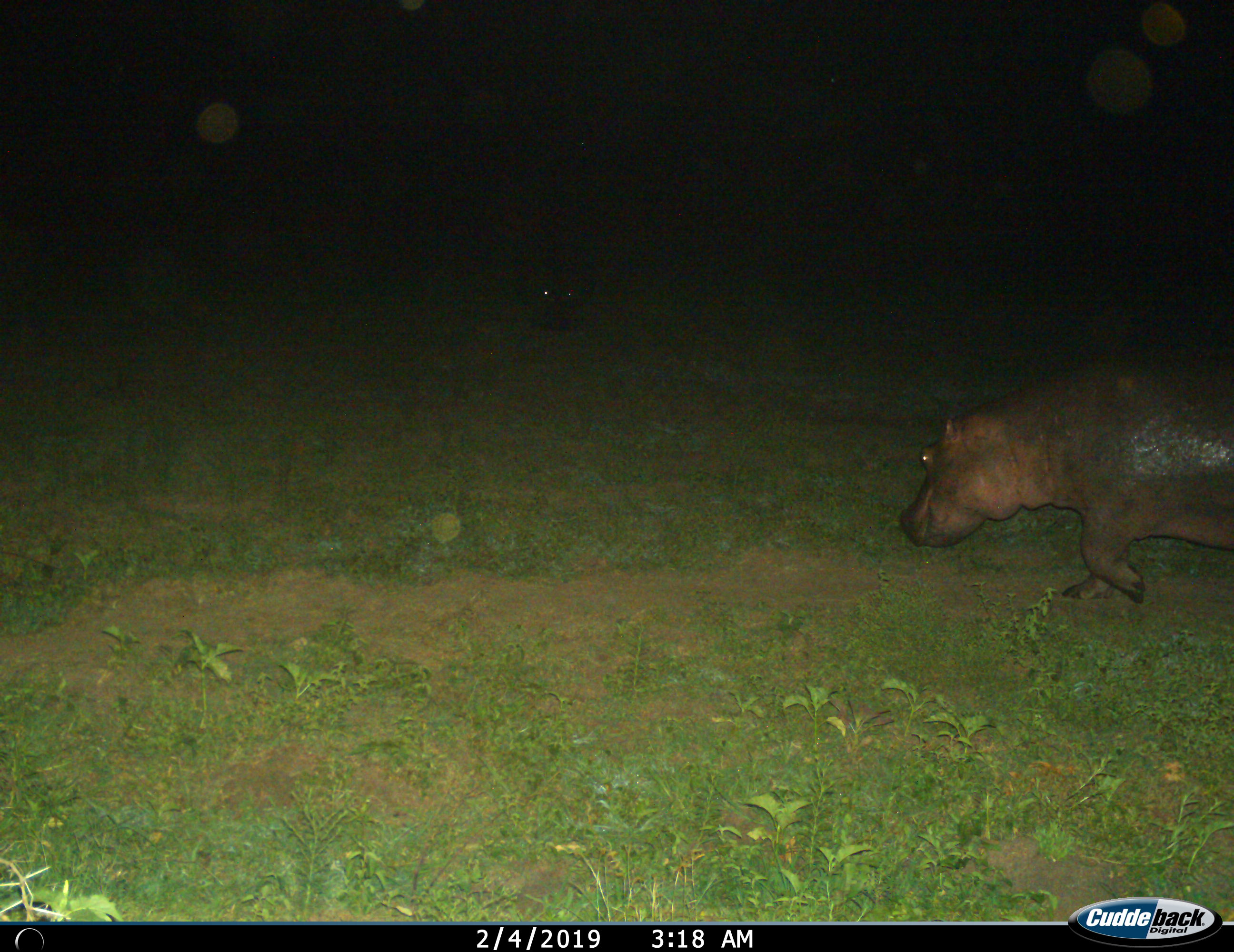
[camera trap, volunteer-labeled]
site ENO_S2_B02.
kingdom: Animalia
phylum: Chordata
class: Mammalia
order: Artiodactyla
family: Hippopotamidae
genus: Hippopotamus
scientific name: Hippopotamus amphibius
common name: hippopotamus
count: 1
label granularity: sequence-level